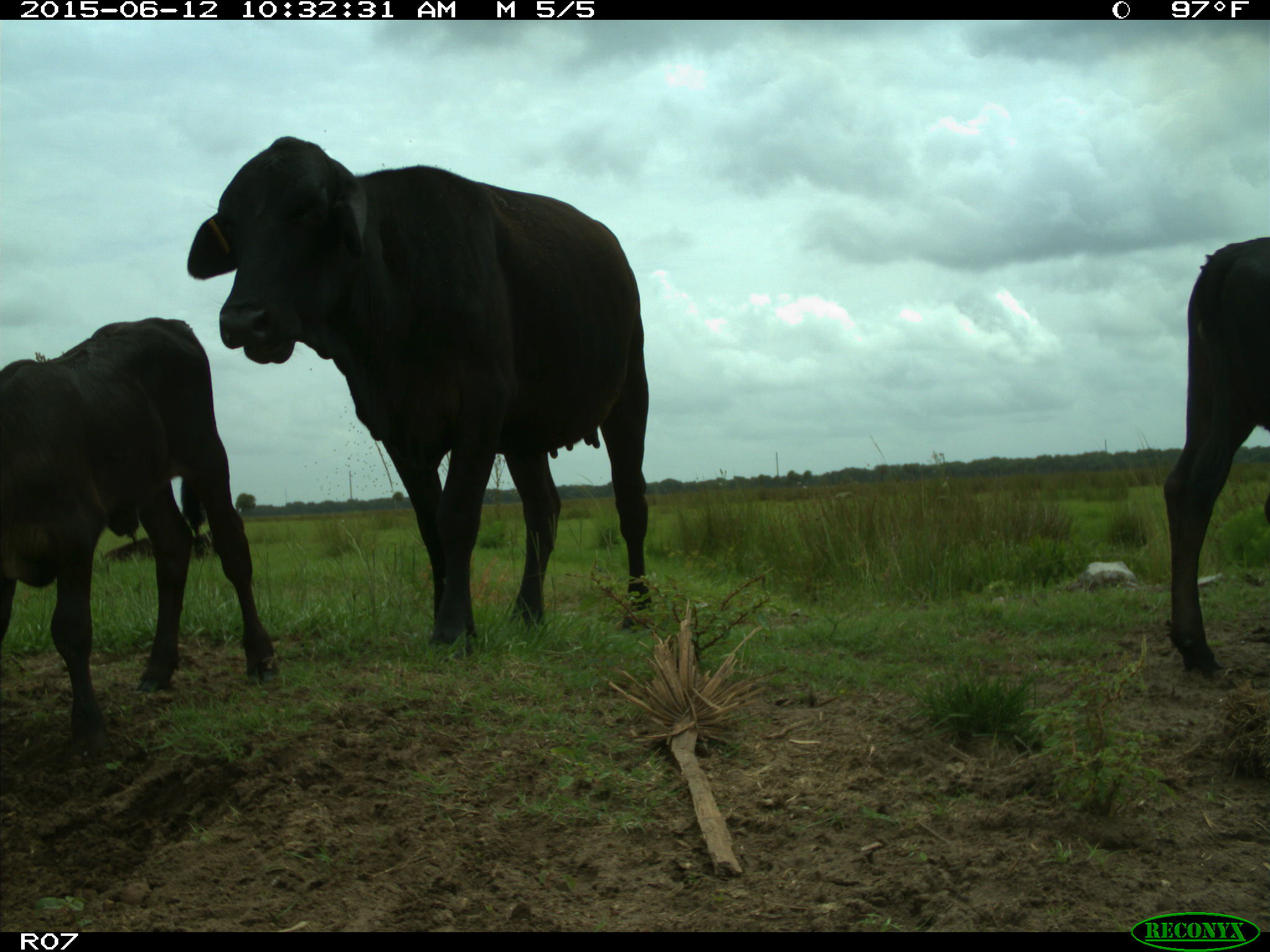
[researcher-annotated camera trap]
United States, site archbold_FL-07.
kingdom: Animalia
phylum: Chordata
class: Mammalia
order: Artiodactyla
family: Bovidae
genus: Bos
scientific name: Bos taurus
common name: domestic cow